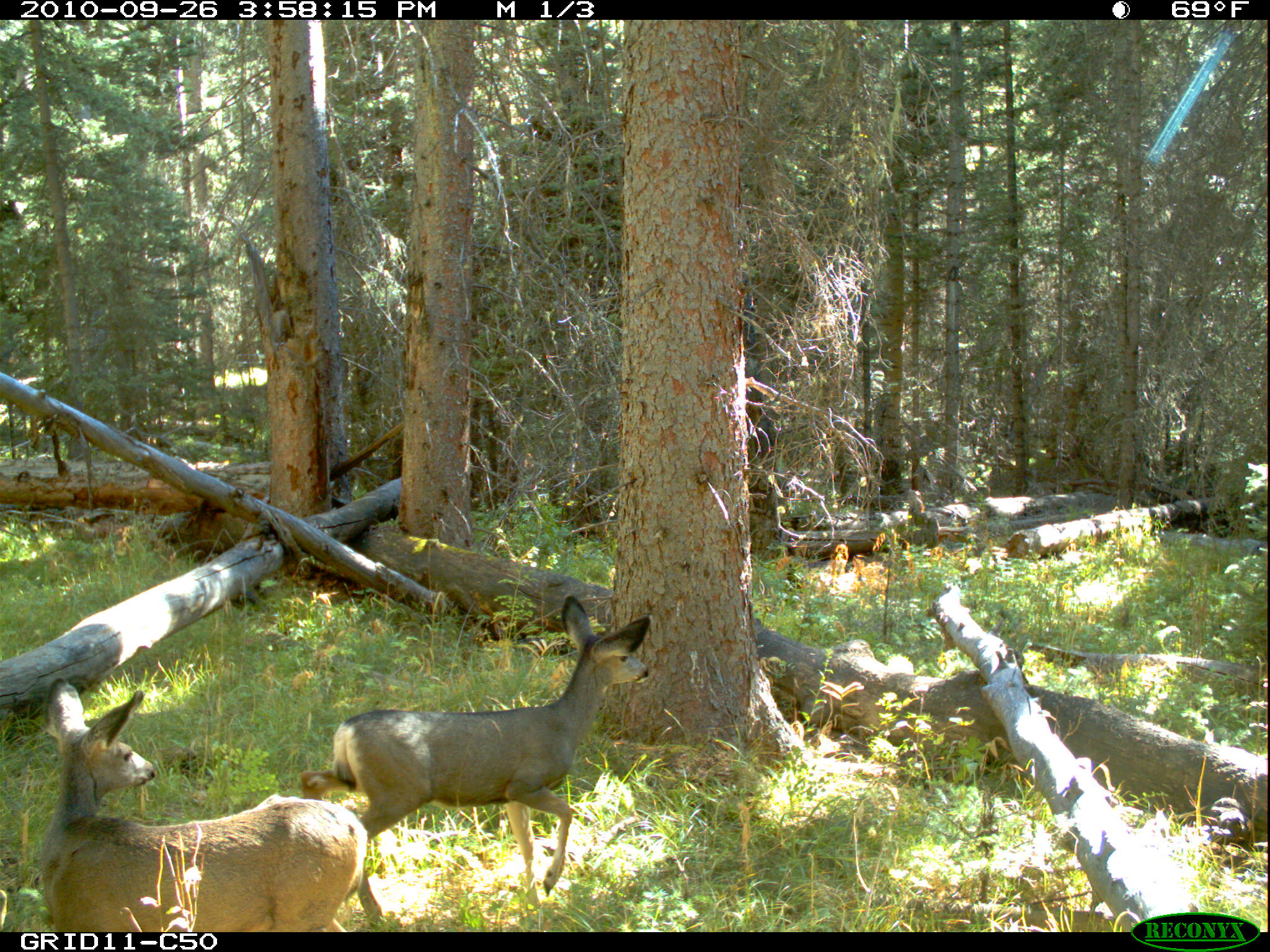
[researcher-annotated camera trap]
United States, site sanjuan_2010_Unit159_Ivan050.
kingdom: Animalia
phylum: Chordata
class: Mammalia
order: Artiodactyla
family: Cervidae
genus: Odocoileus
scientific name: Odocoileus hemionus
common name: mule deer